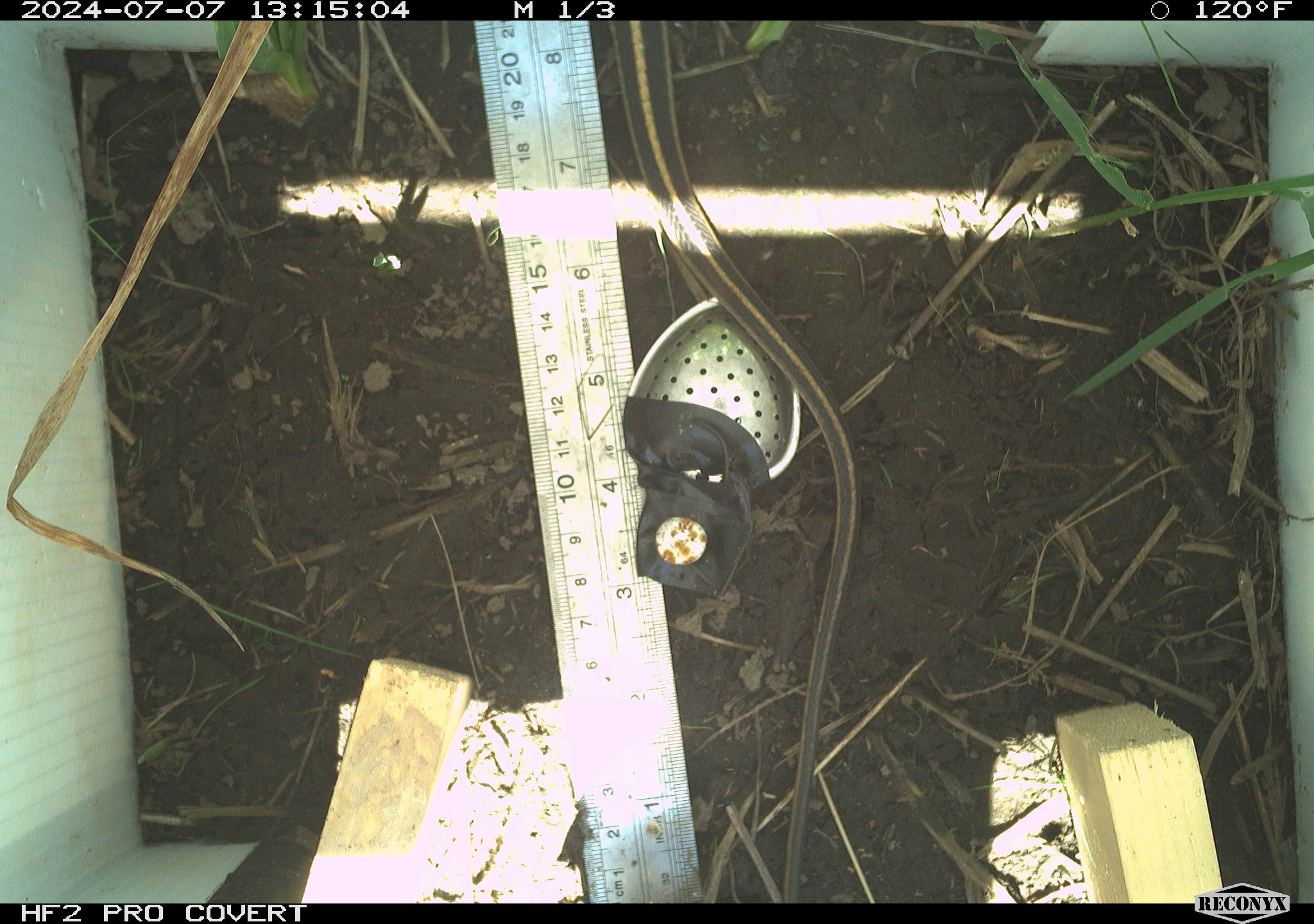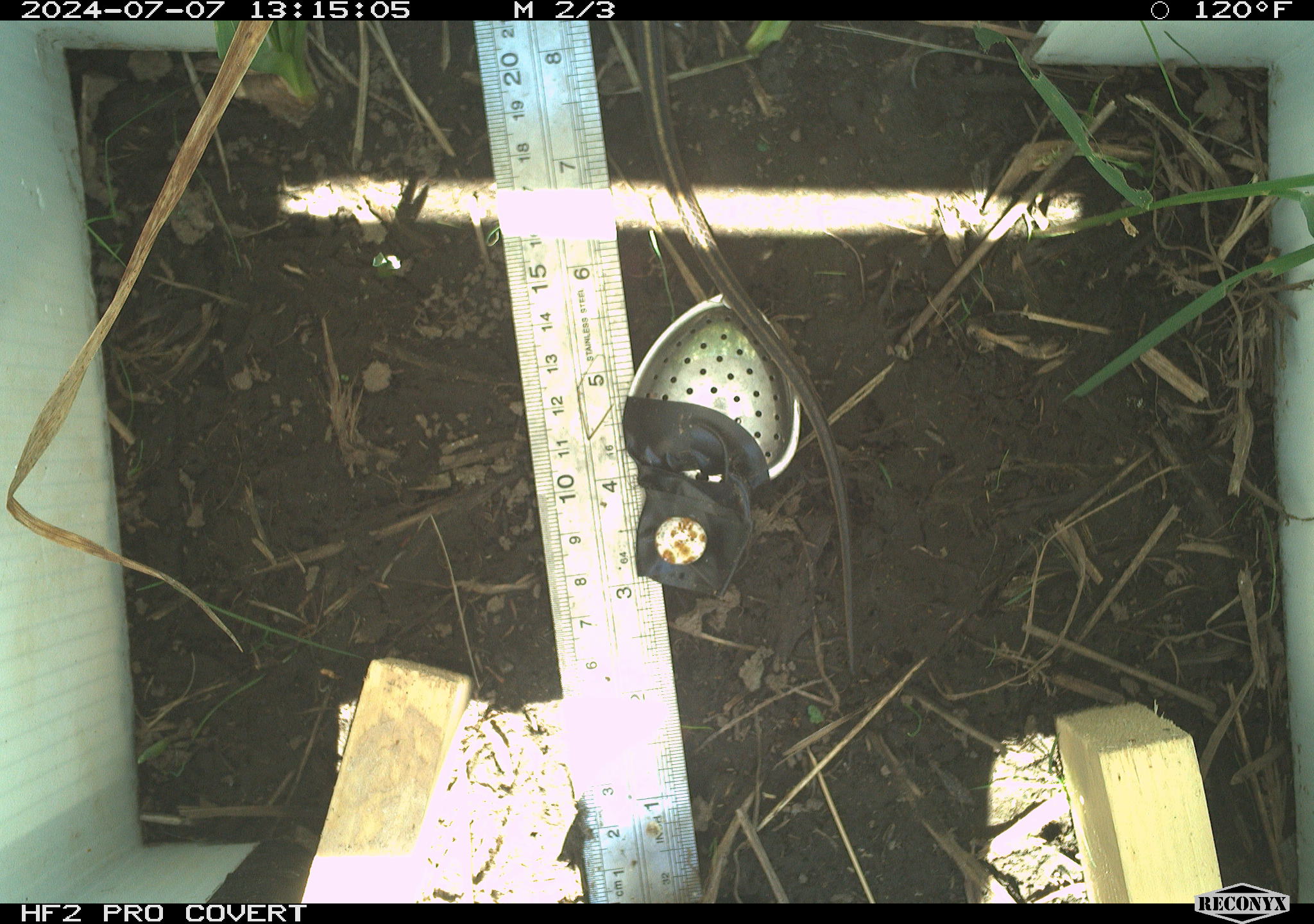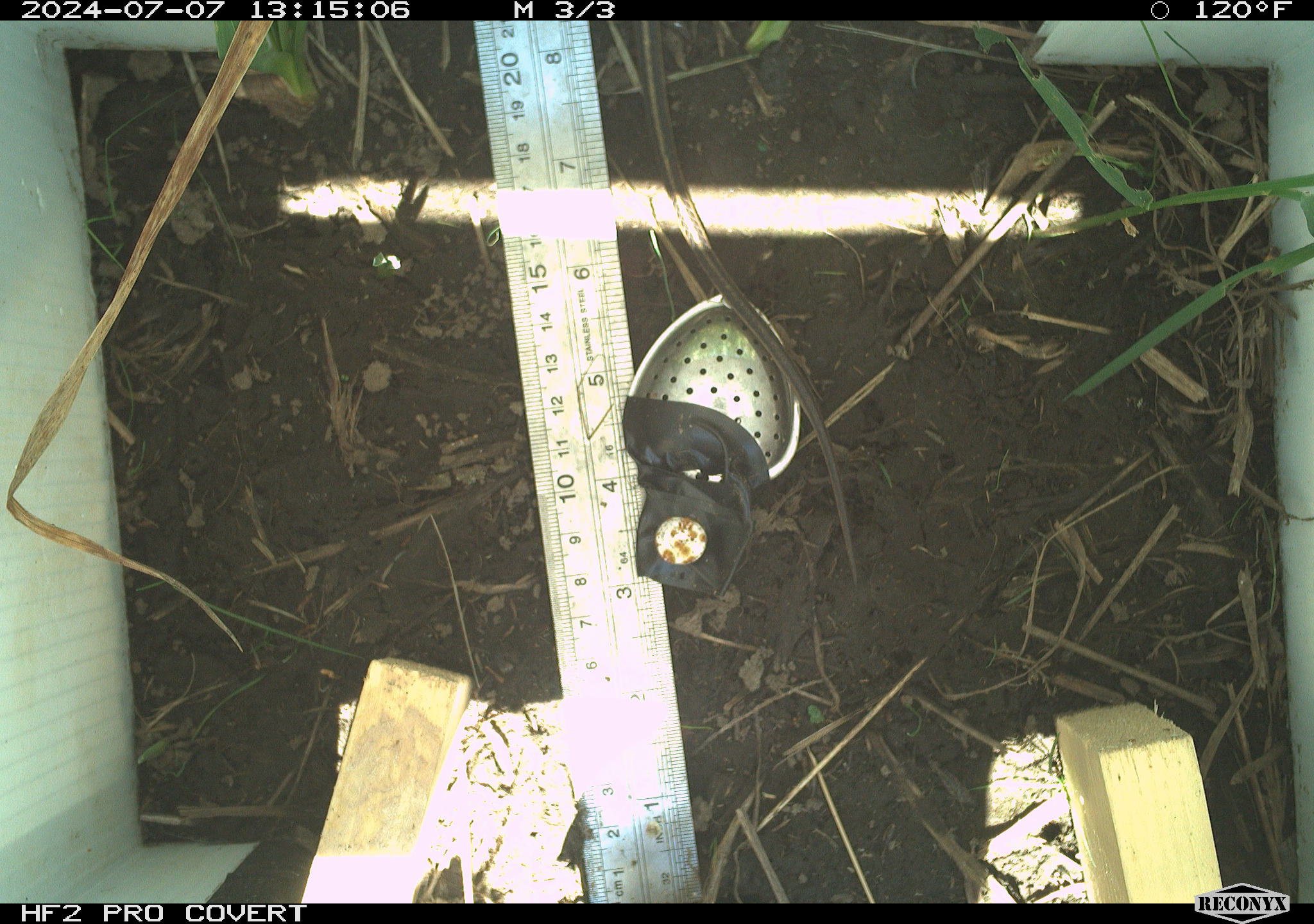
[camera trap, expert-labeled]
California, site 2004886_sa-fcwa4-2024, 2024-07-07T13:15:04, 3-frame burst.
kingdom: Animalia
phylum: Chordata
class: Reptilia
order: Squamata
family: Colubridae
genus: Thamnophis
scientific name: Thamnophis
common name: american gartersnakes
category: thamnophis species